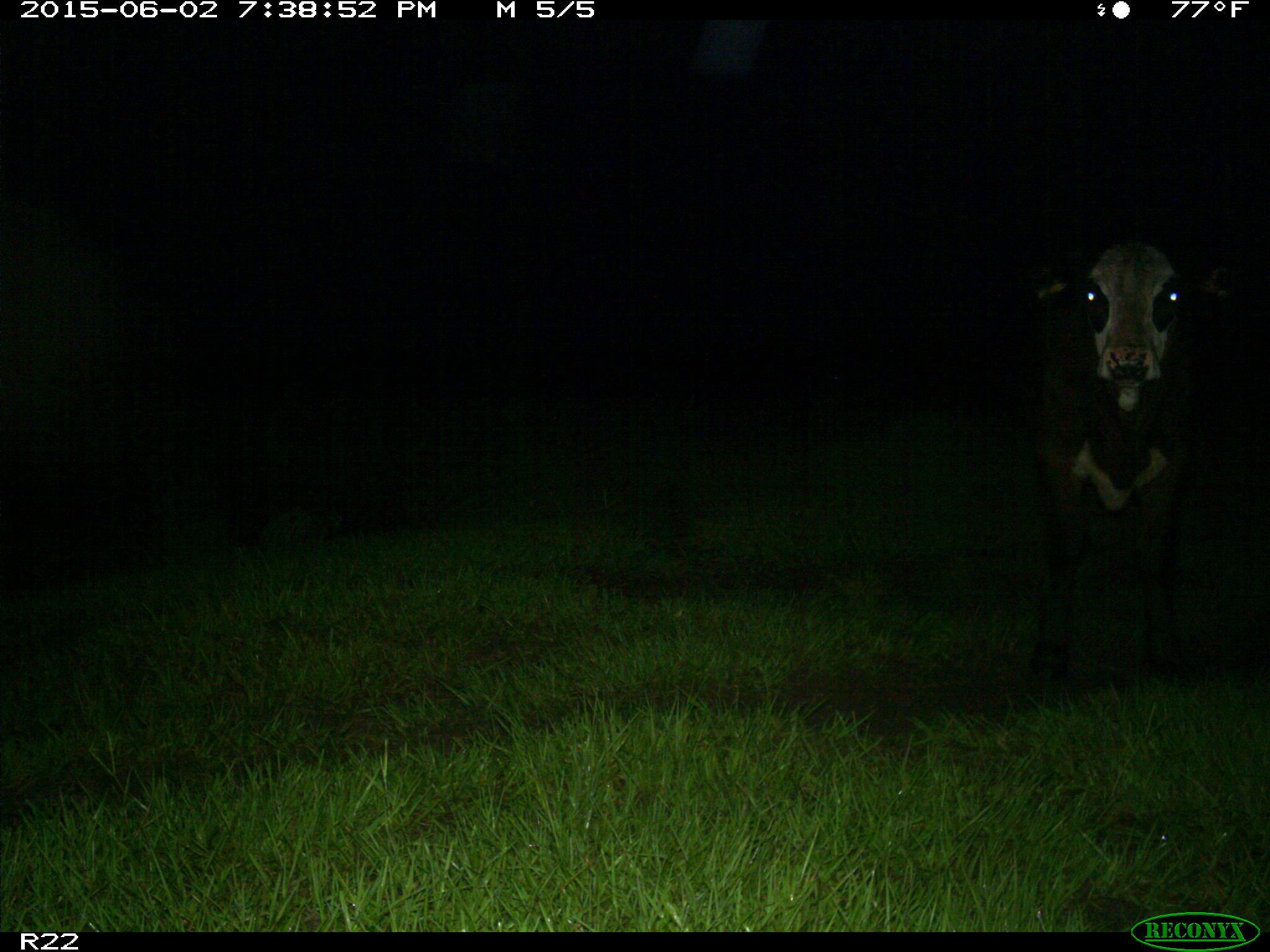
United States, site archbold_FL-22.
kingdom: Animalia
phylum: Chordata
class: Mammalia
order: Artiodactyla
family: Bovidae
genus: Bos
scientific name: Bos taurus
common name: domestic cow